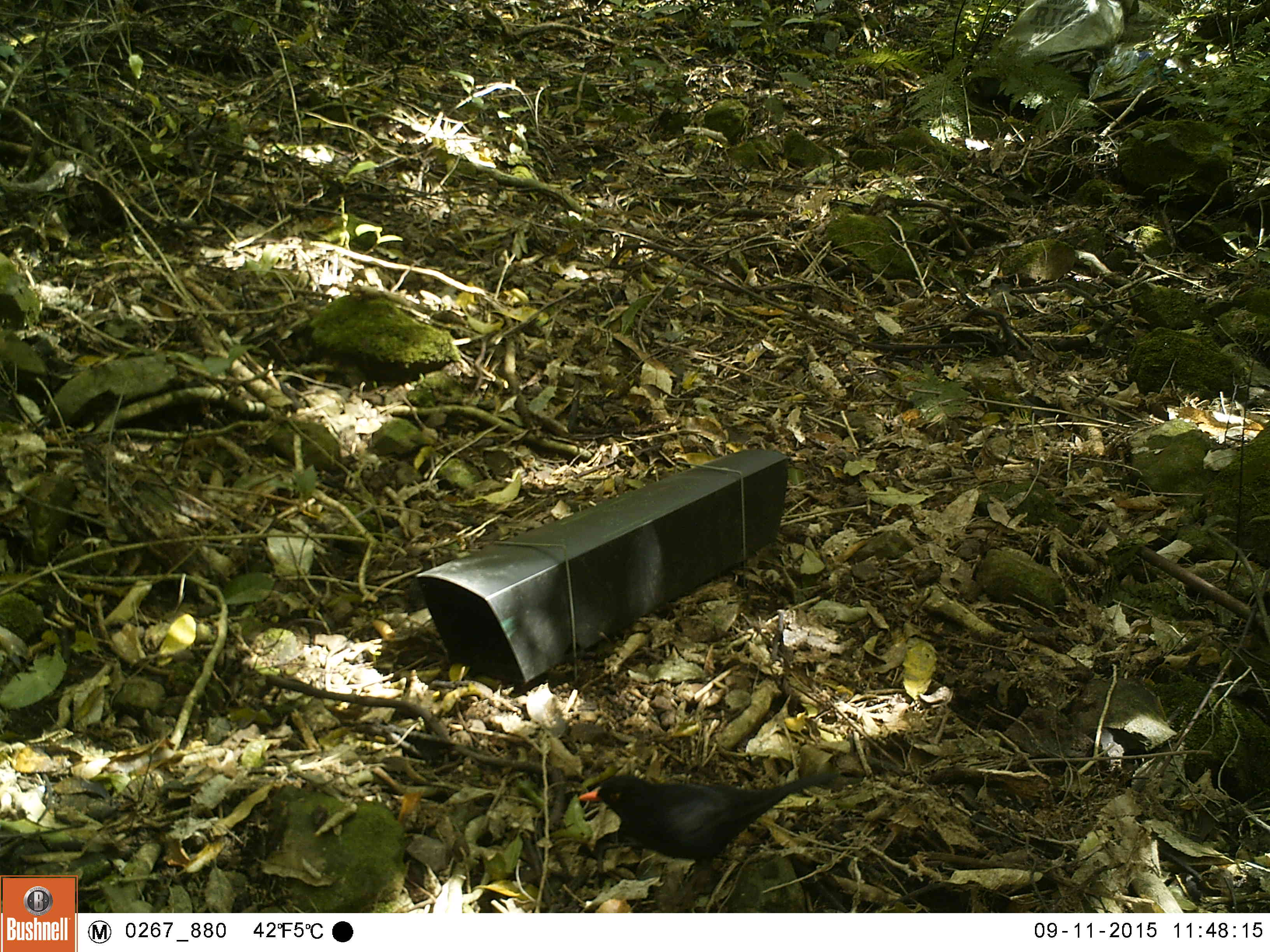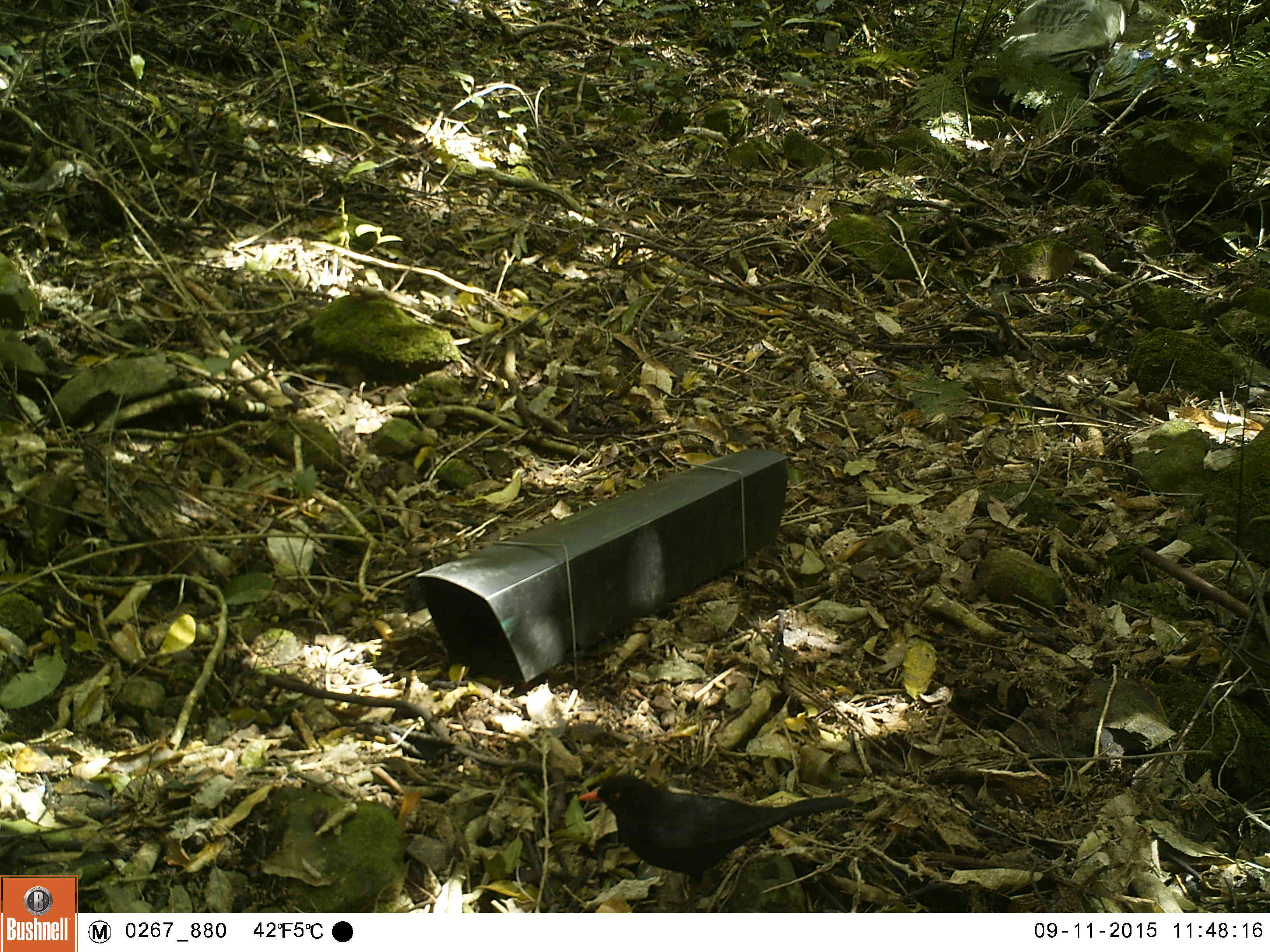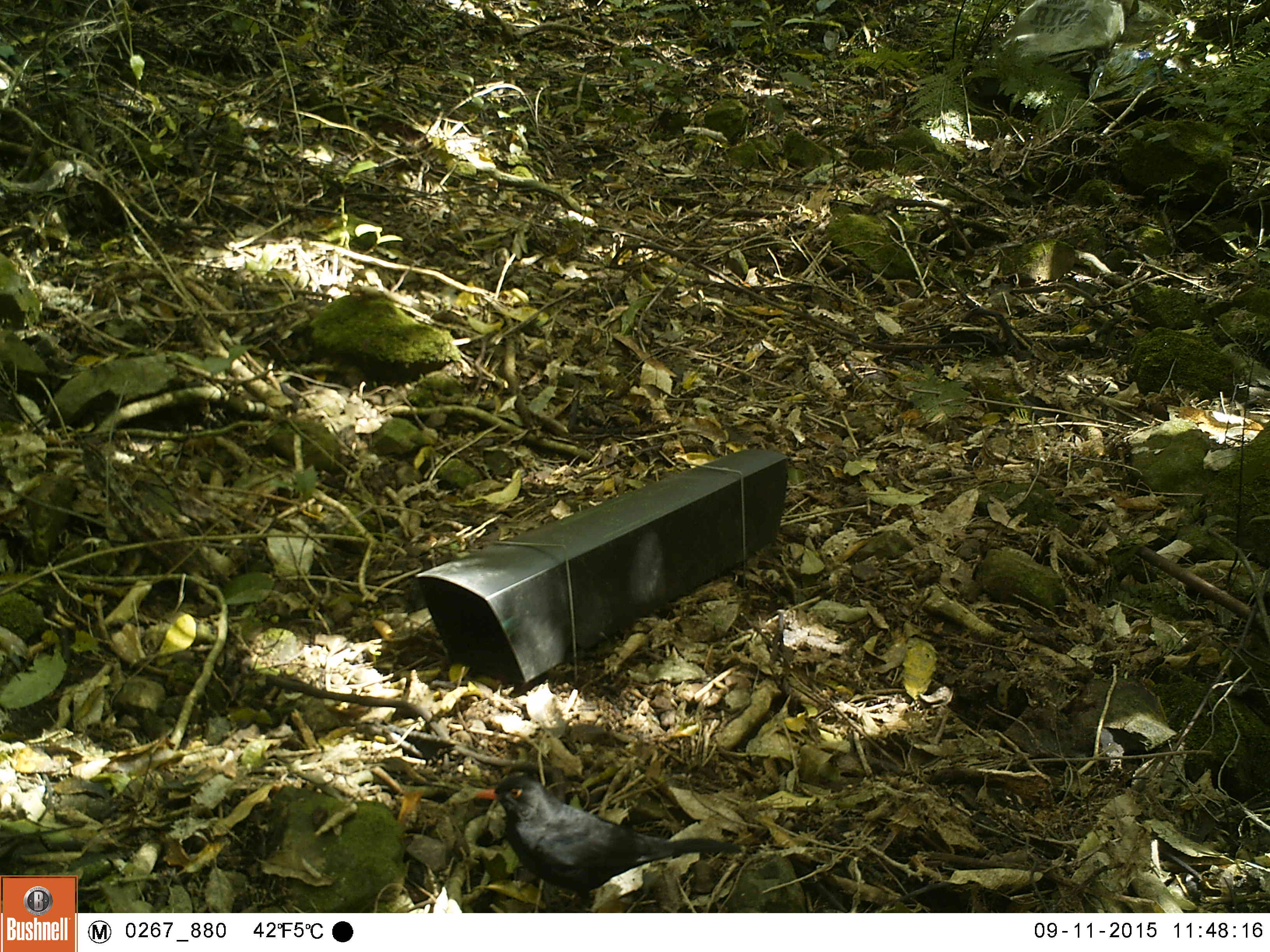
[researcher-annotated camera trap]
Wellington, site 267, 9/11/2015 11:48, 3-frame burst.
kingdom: Animalia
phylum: Chordata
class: Aves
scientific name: Aves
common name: bird